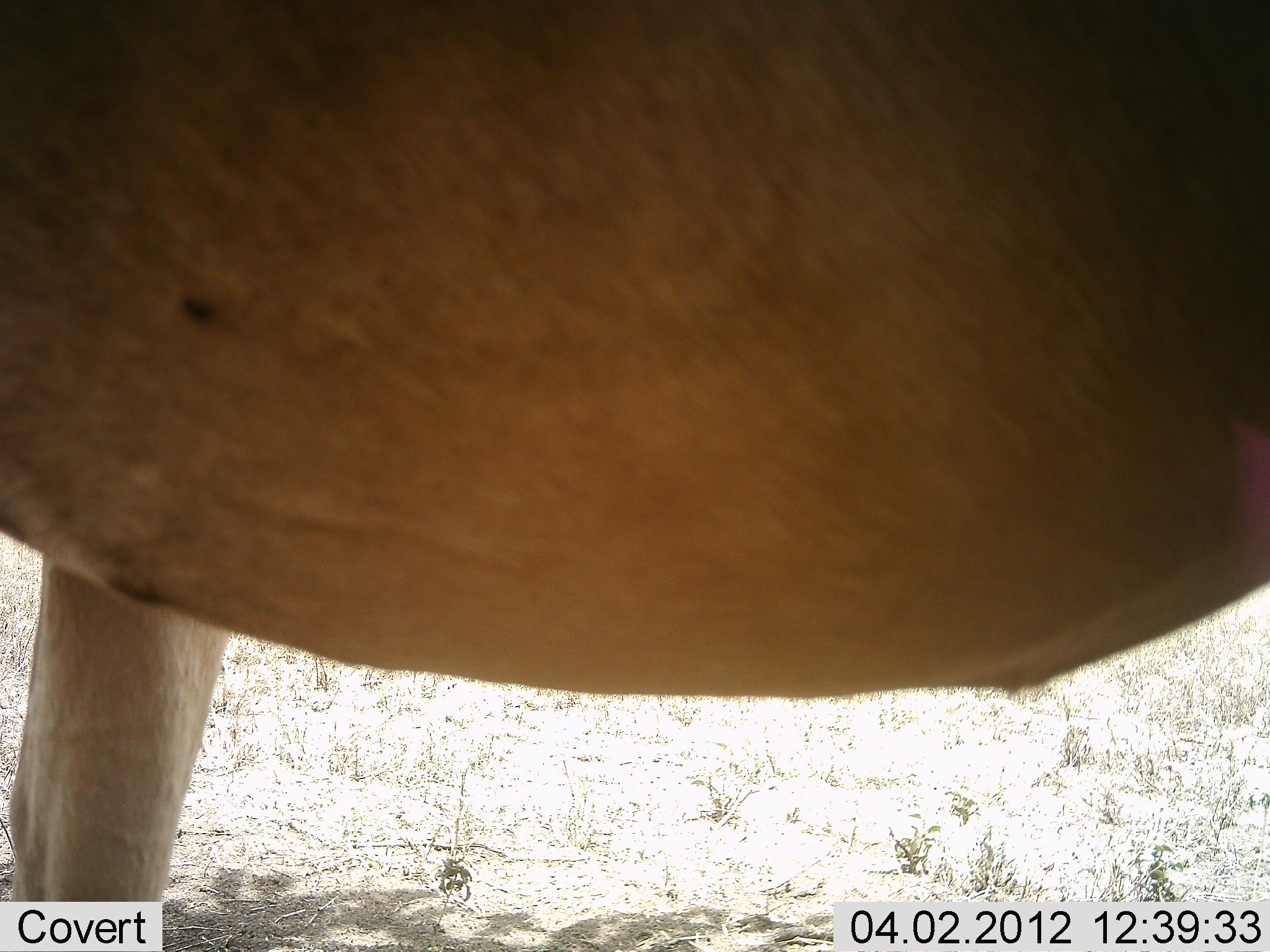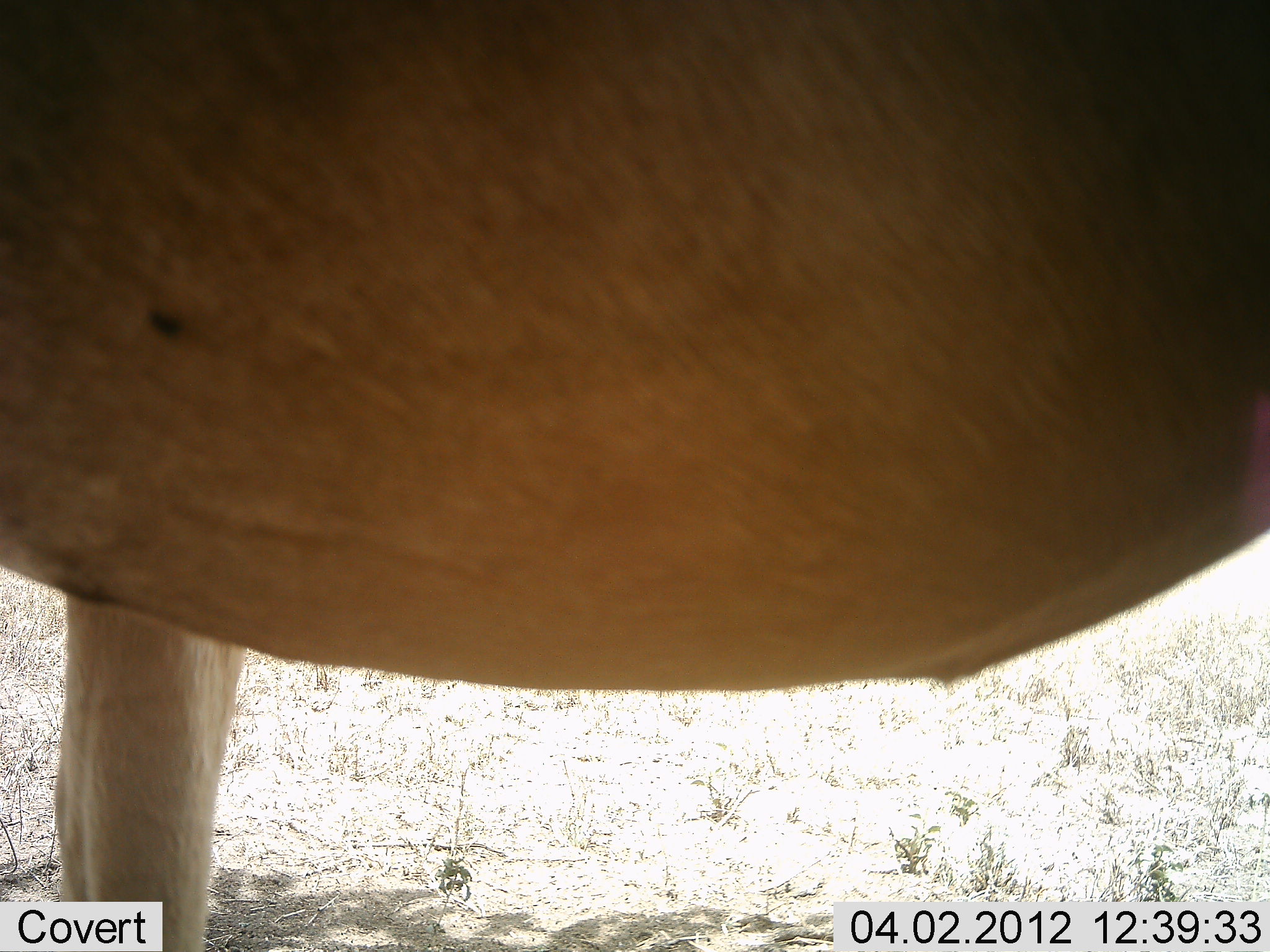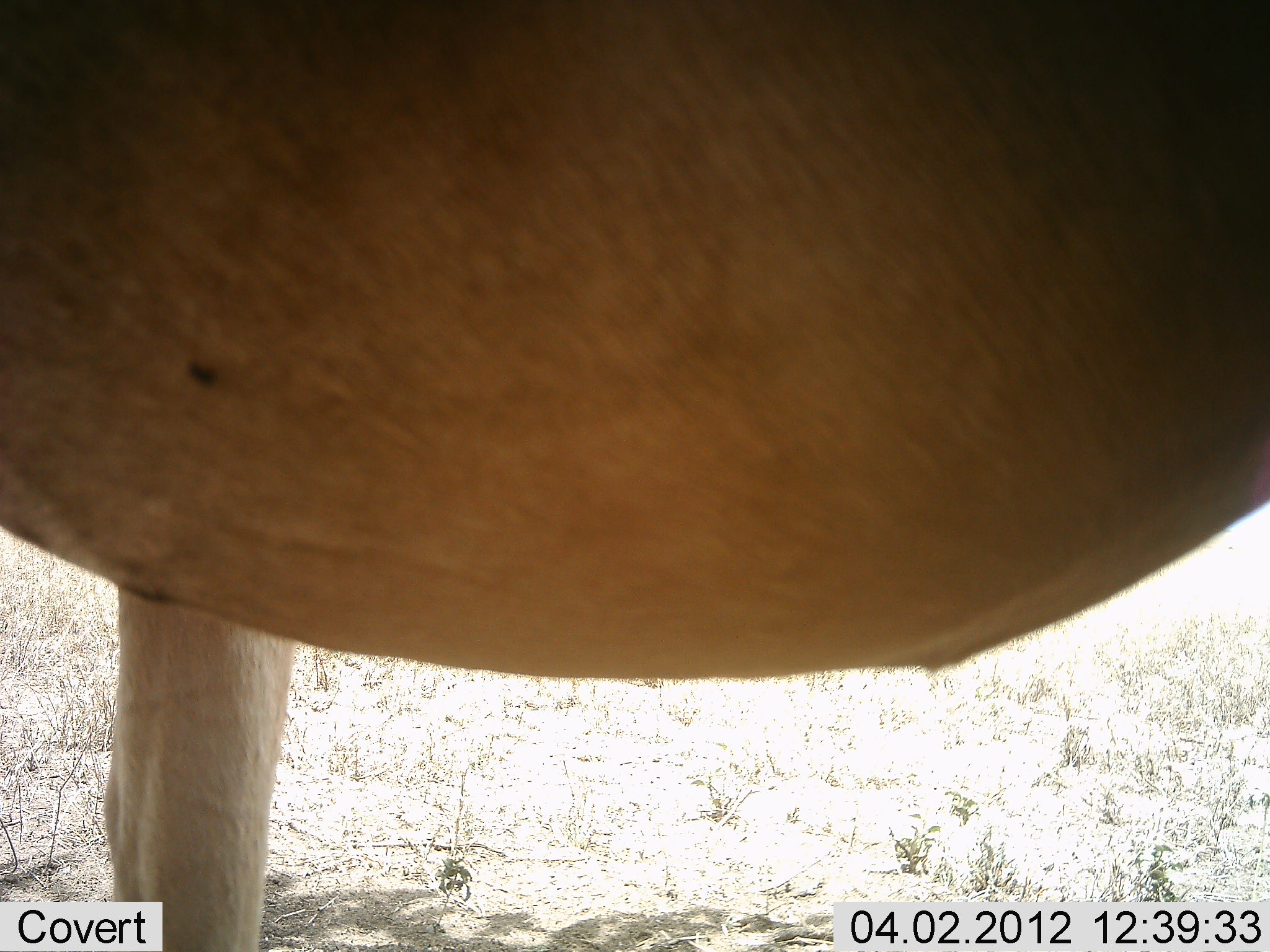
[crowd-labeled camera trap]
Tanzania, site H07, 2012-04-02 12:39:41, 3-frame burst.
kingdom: Animalia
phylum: Chordata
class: Mammalia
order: Artiodactyla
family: Bovidae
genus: Alcelaphus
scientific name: Alcelaphus buselaphus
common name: hartebeest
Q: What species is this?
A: Hartebeest (Alcelaphus buselaphus).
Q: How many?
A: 1.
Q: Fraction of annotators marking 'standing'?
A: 100%.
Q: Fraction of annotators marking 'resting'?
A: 0%.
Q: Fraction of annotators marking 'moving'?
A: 0%.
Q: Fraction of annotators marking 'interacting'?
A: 0%.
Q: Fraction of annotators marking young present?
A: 0%.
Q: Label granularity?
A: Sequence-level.